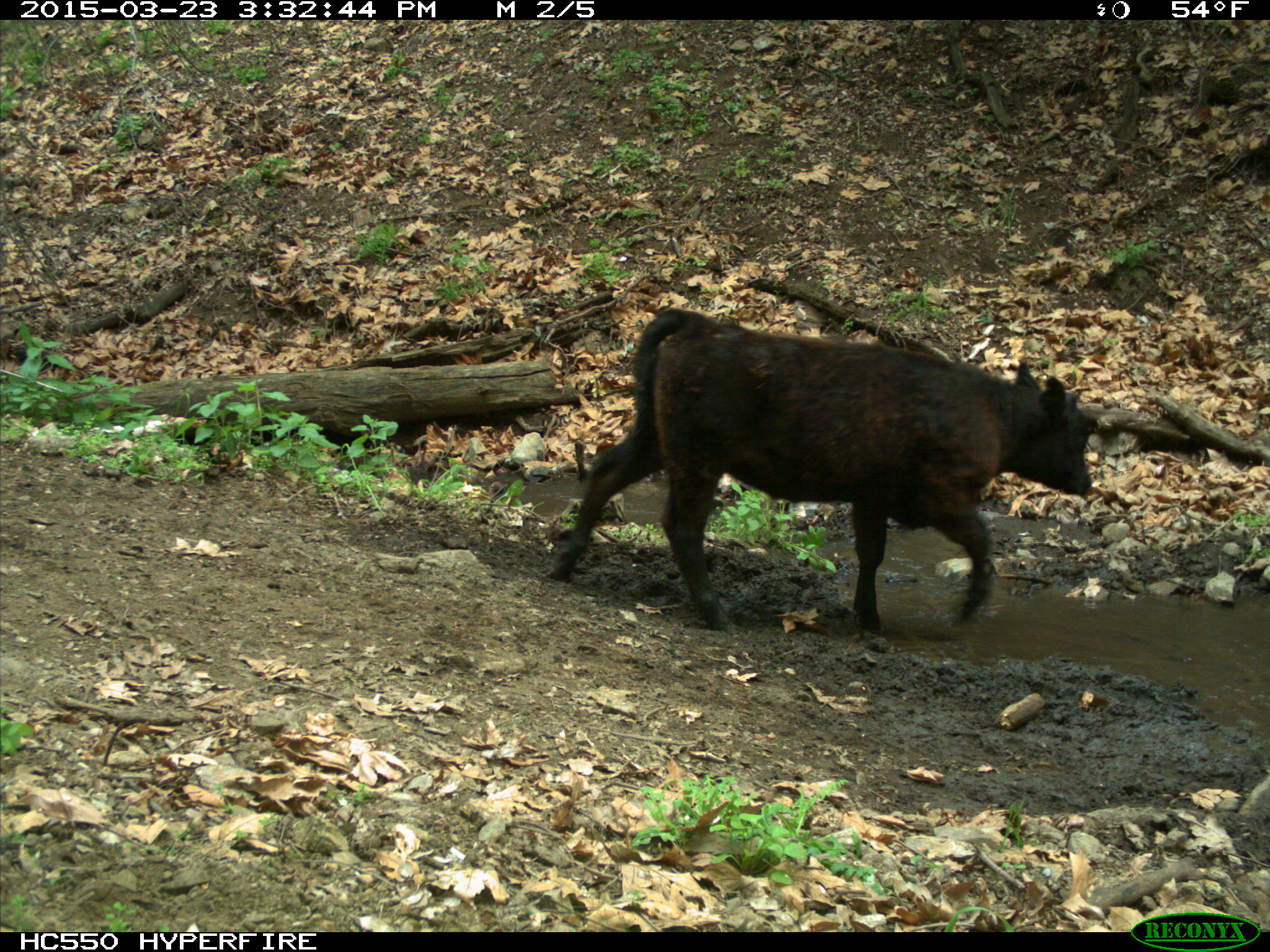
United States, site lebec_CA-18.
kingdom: Animalia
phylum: Chordata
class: Mammalia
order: Artiodactyla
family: Bovidae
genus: Bos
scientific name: Bos taurus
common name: domestic cow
Bos taurus (domestic cow).